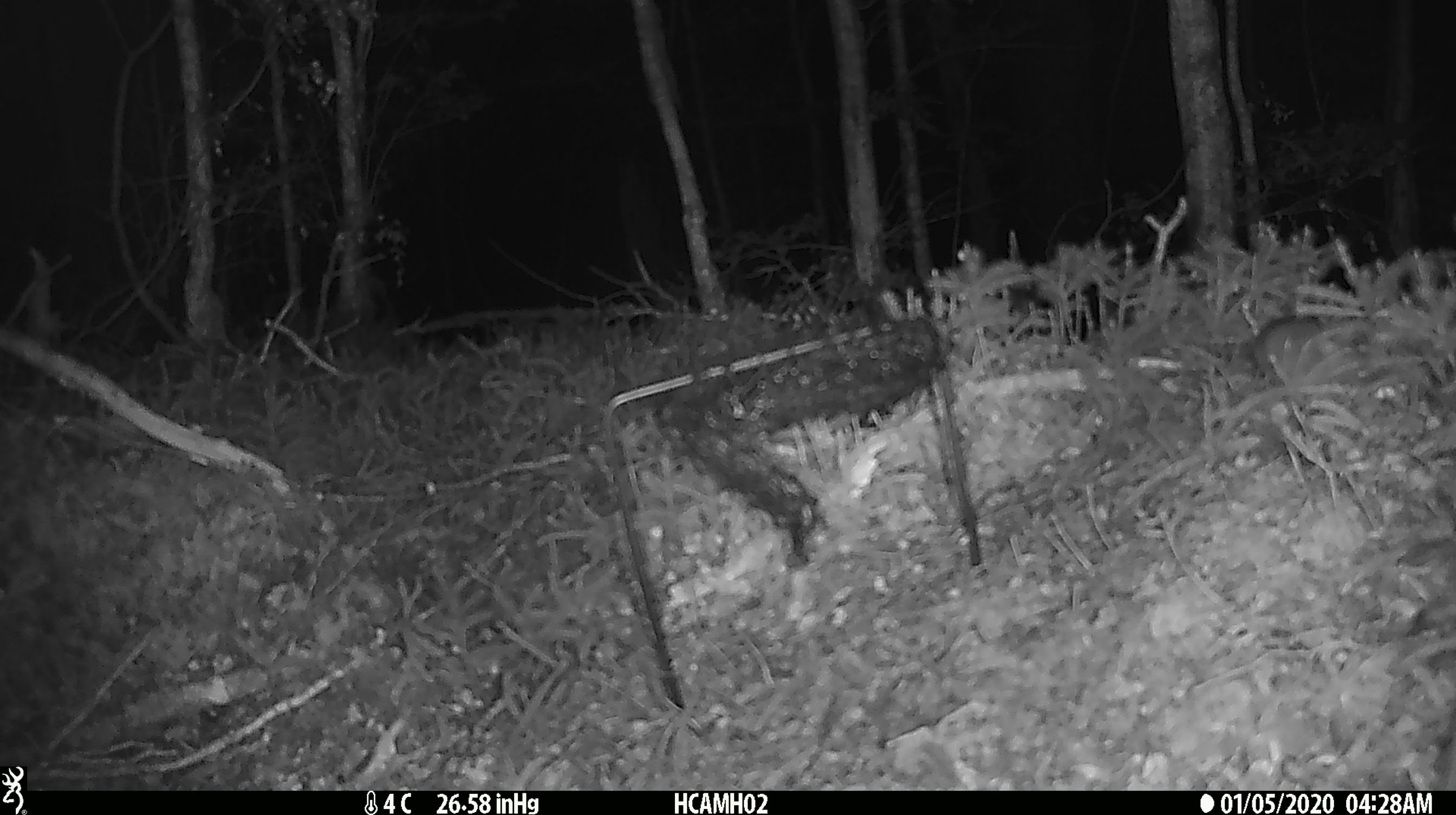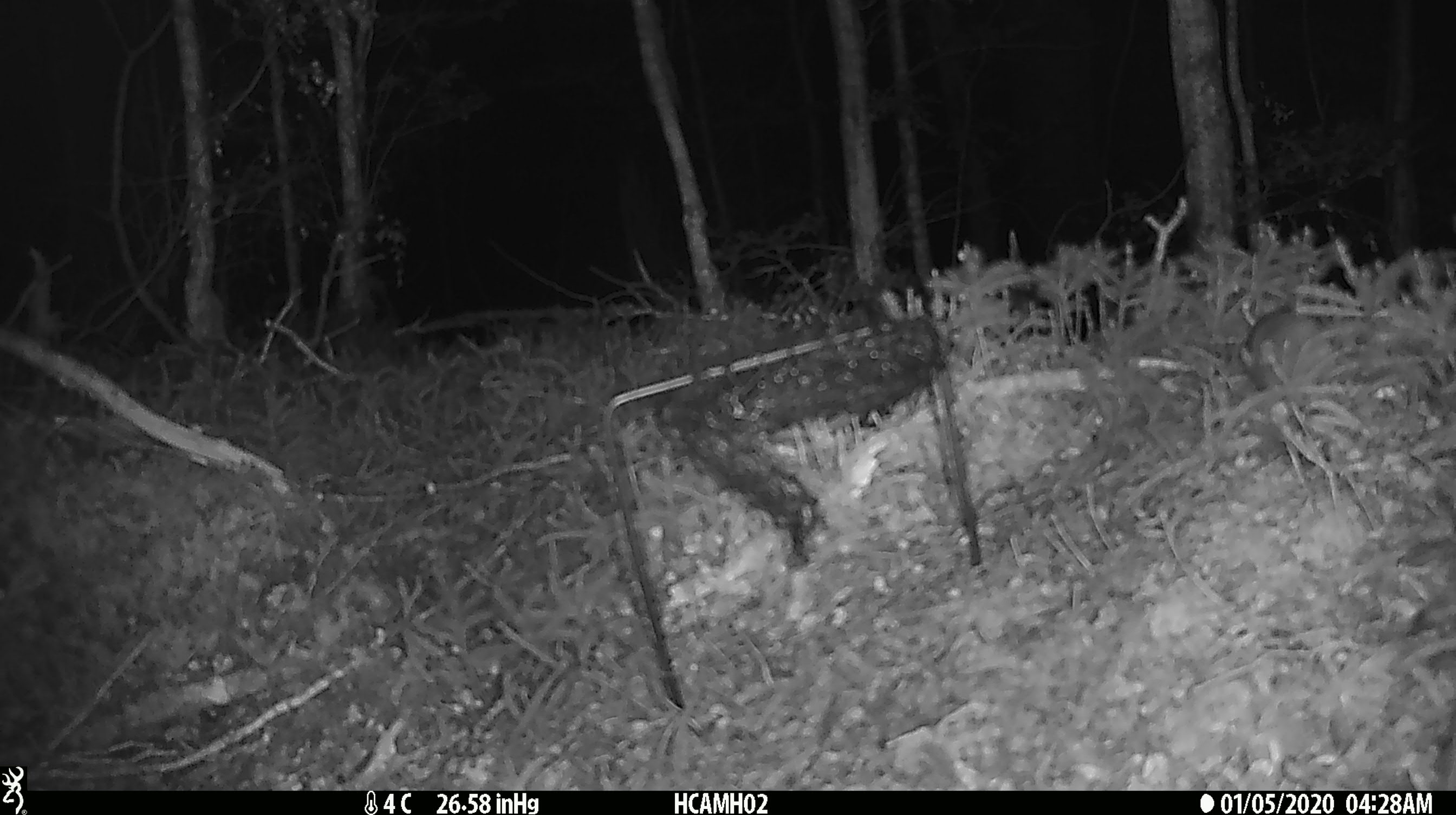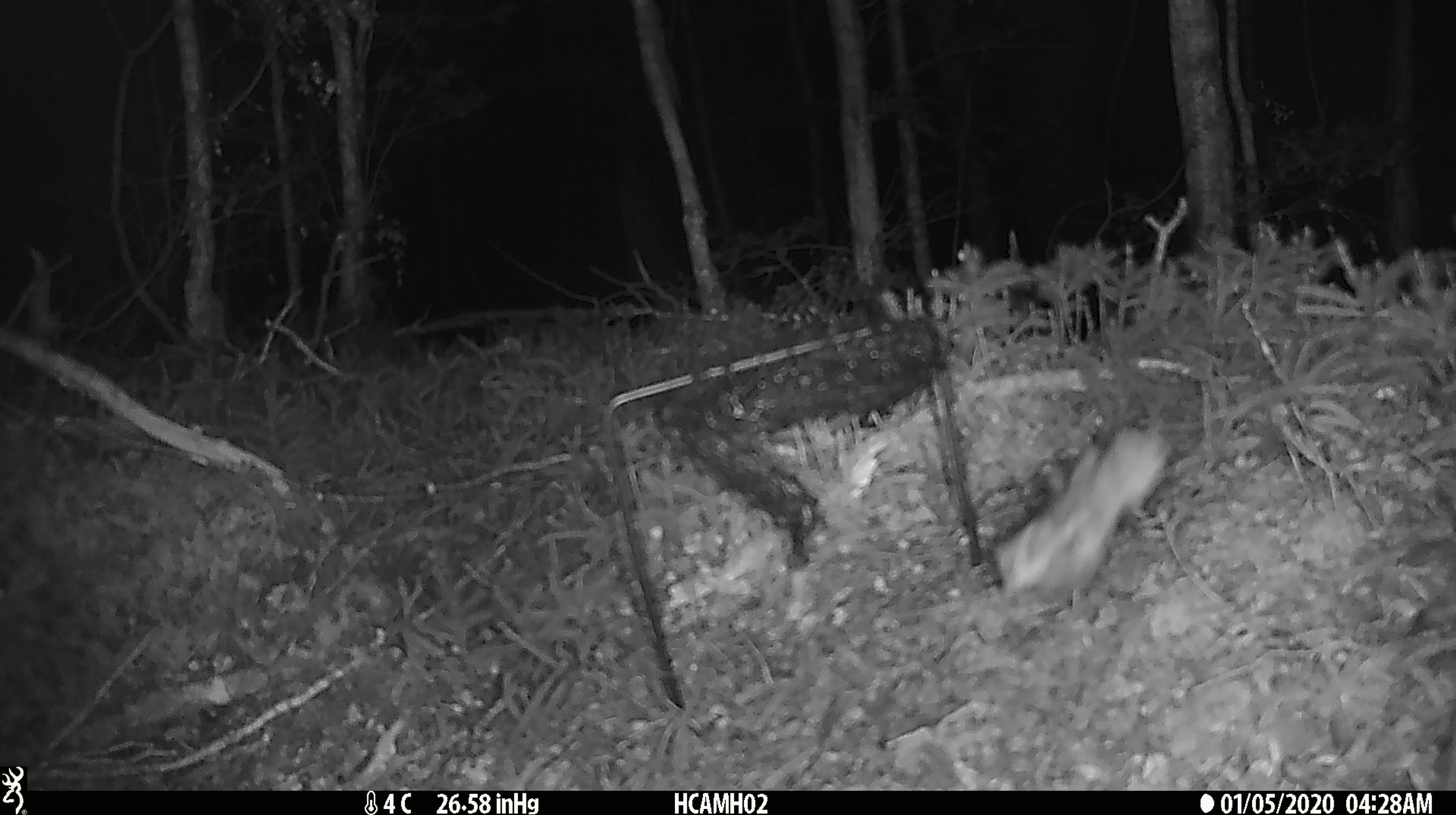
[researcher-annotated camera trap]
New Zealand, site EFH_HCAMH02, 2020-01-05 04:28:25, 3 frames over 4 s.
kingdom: Animalia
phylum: Chordata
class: Mammalia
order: Rodentia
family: Muridae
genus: Mus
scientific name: Mus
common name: mouse